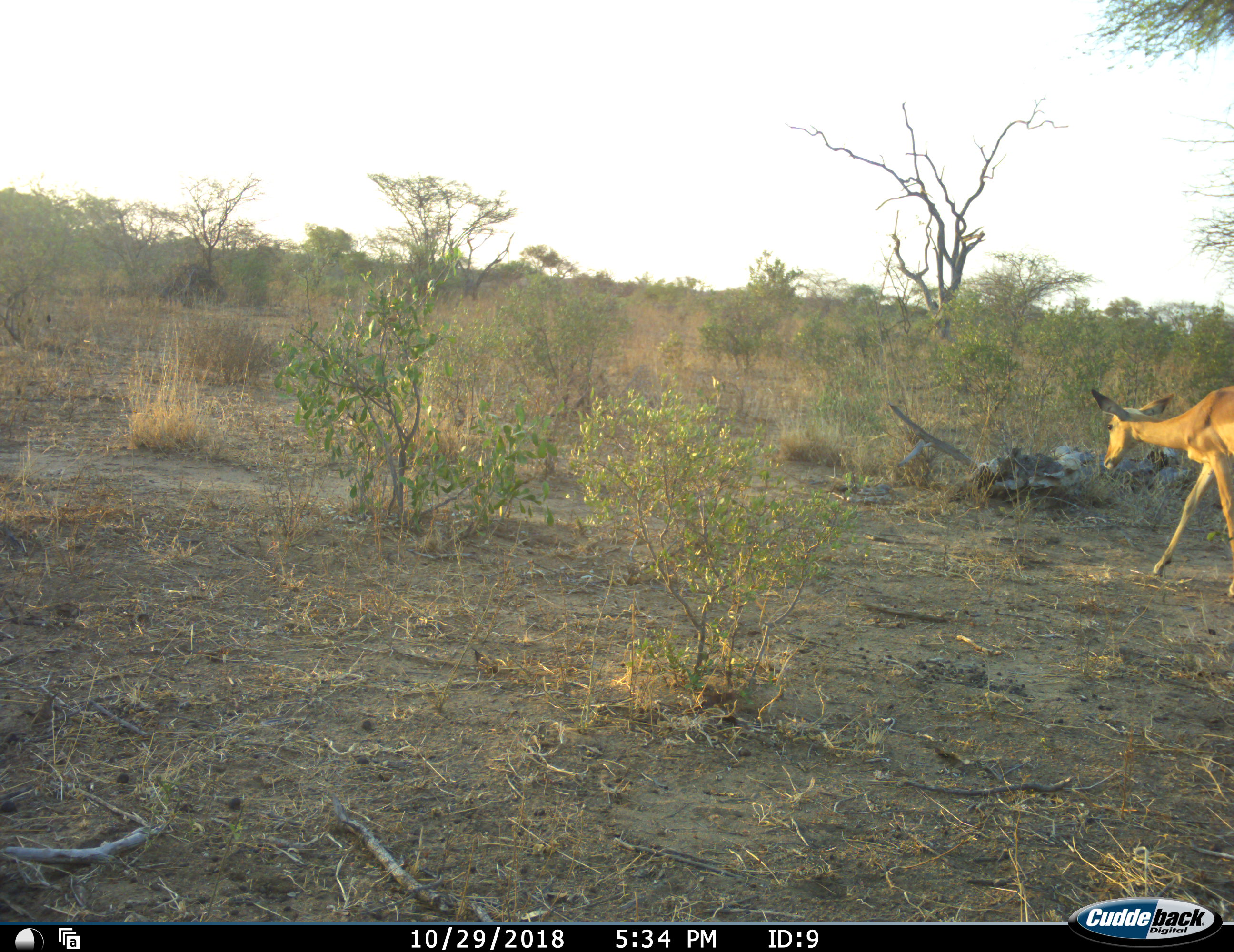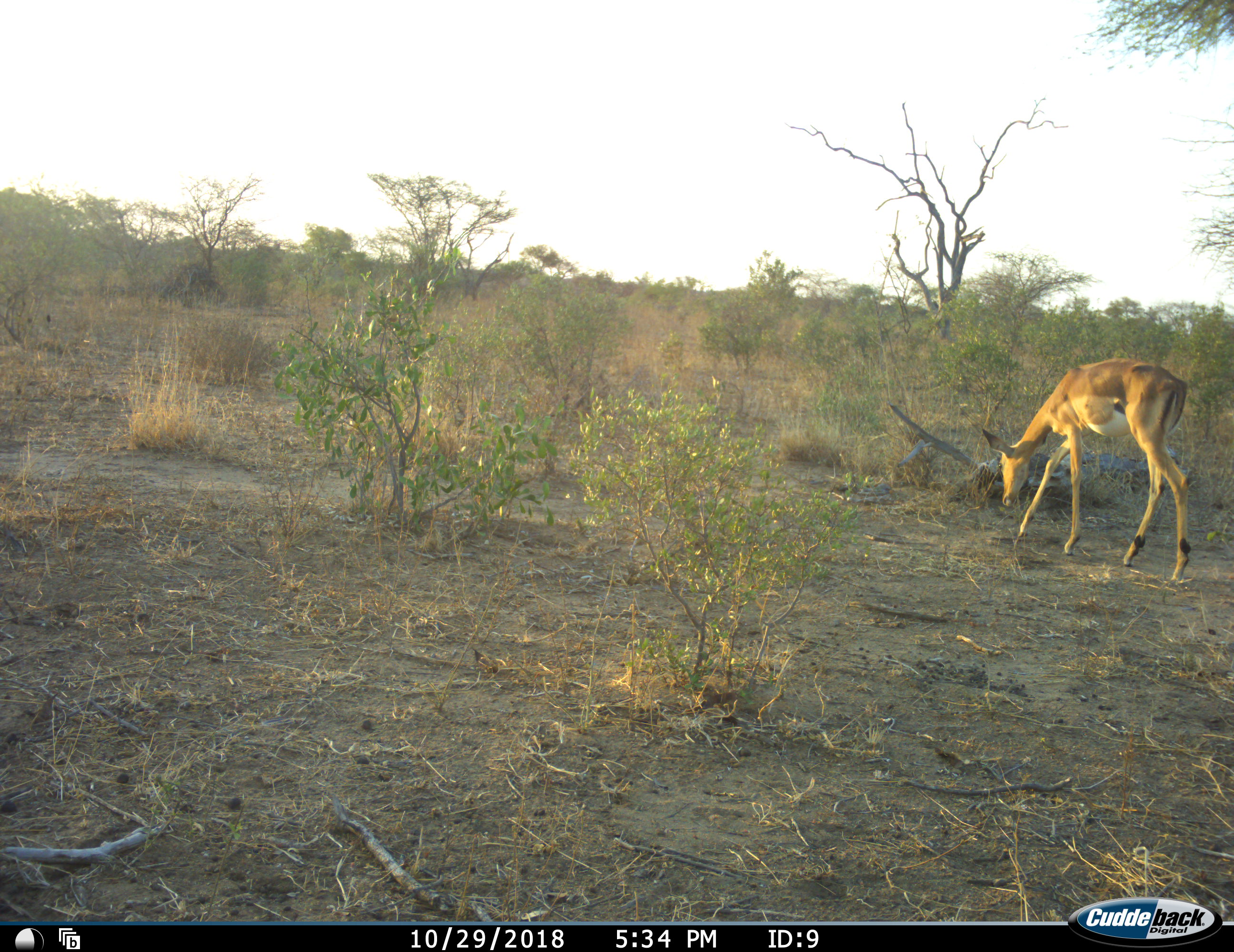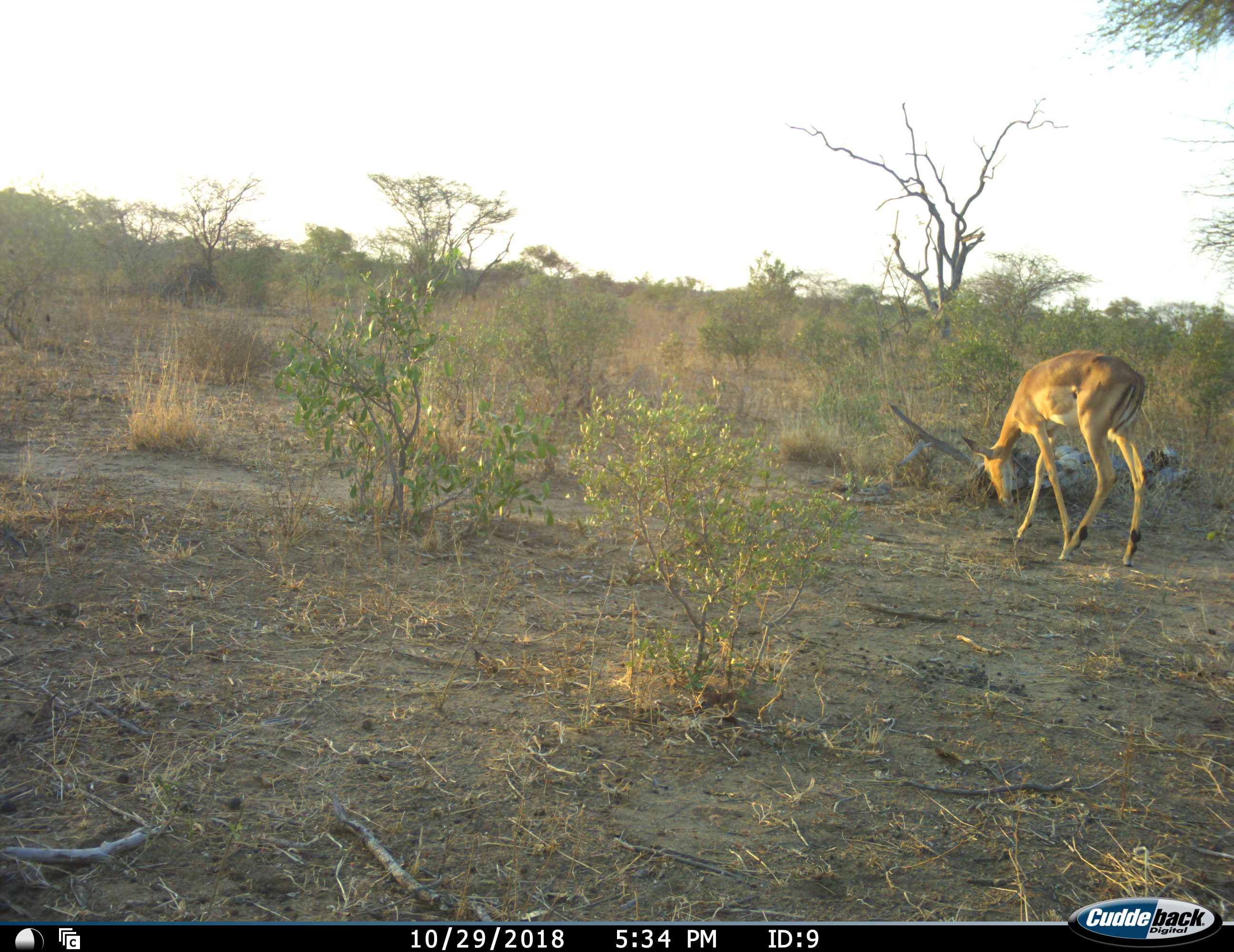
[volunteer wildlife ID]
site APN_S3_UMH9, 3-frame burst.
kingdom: Animalia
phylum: Chordata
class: Mammalia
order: Artiodactyla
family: Bovidae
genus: Aepyceros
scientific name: Aepyceros melampus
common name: impala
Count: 1.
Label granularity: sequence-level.